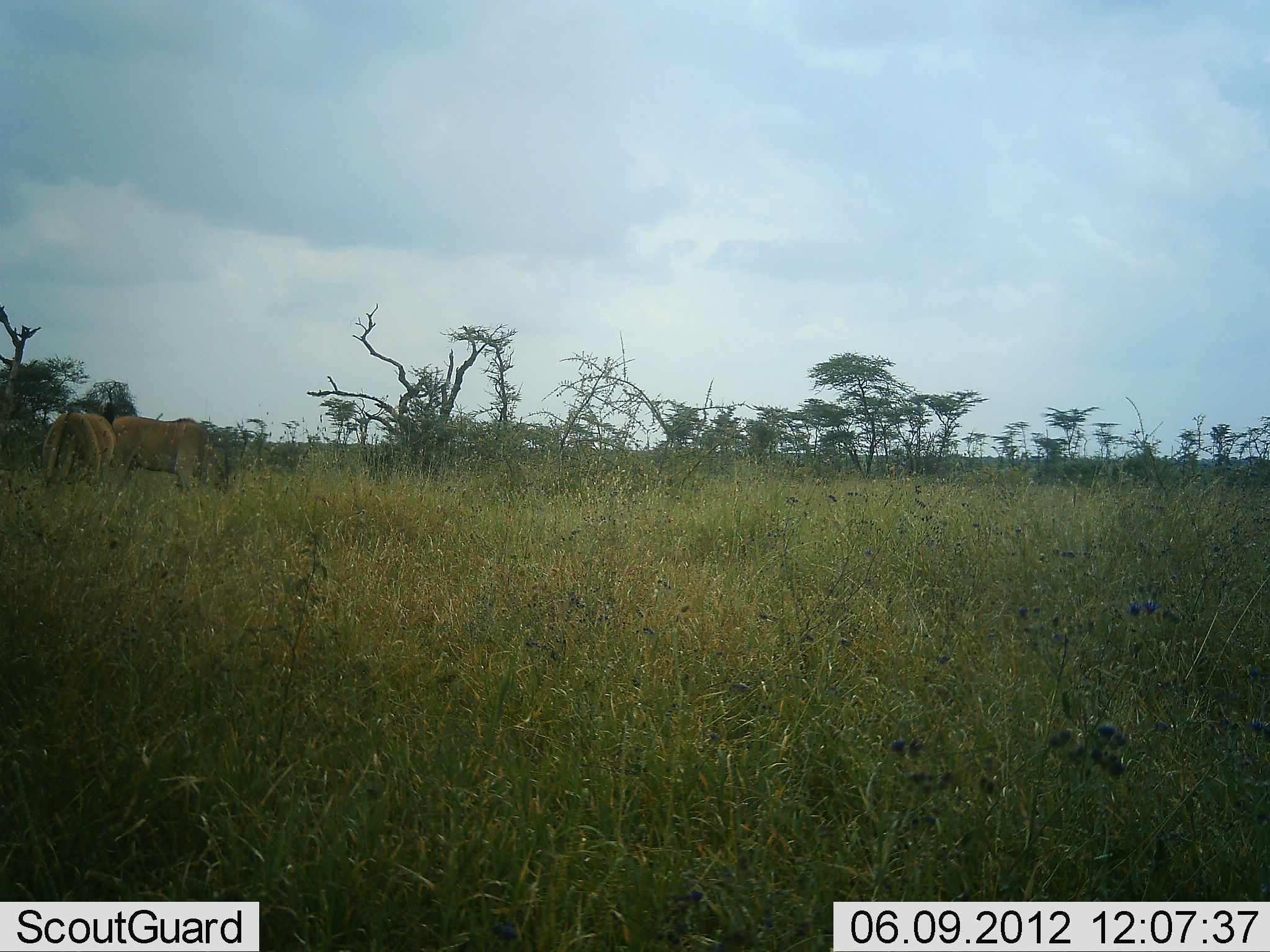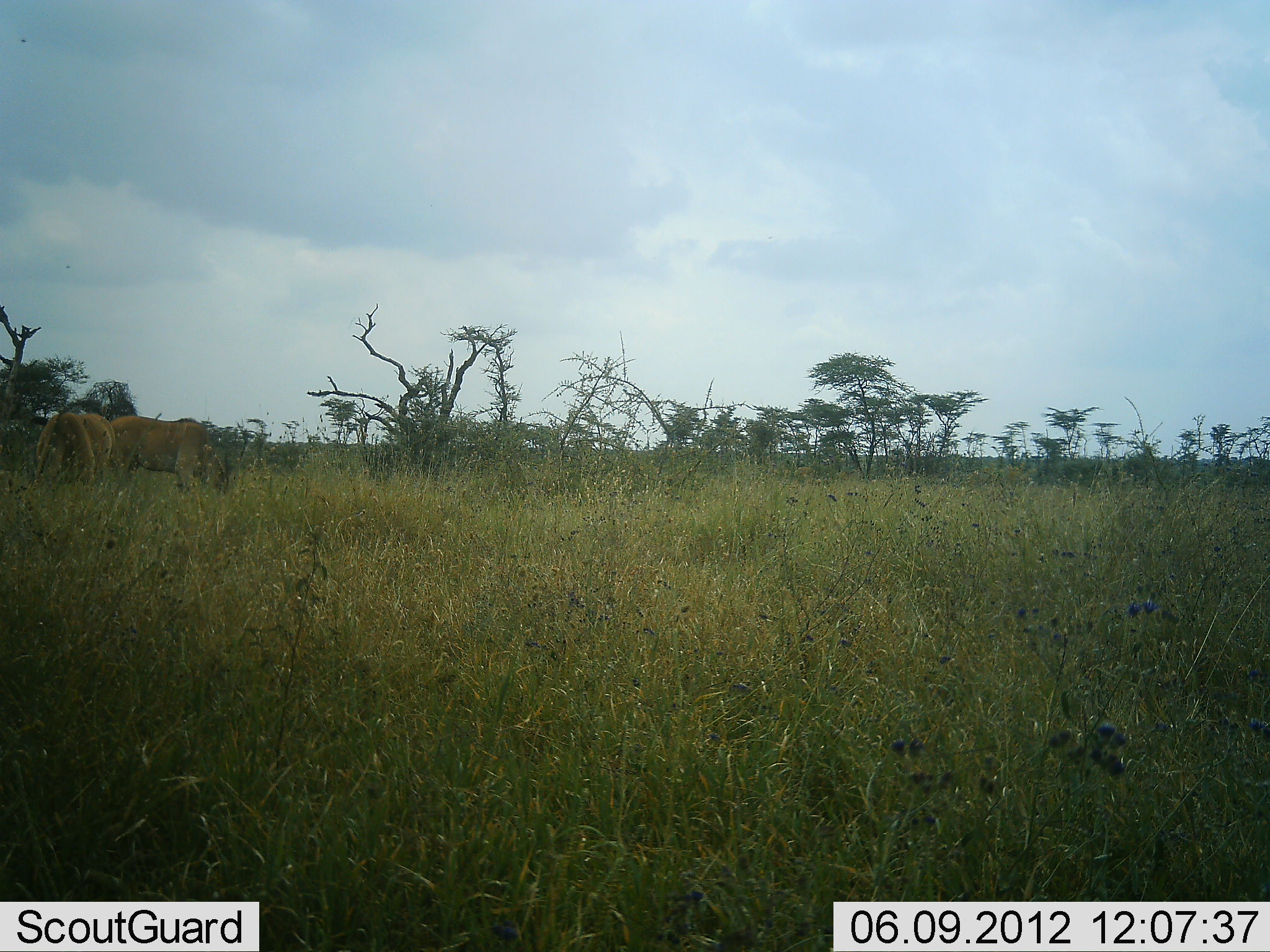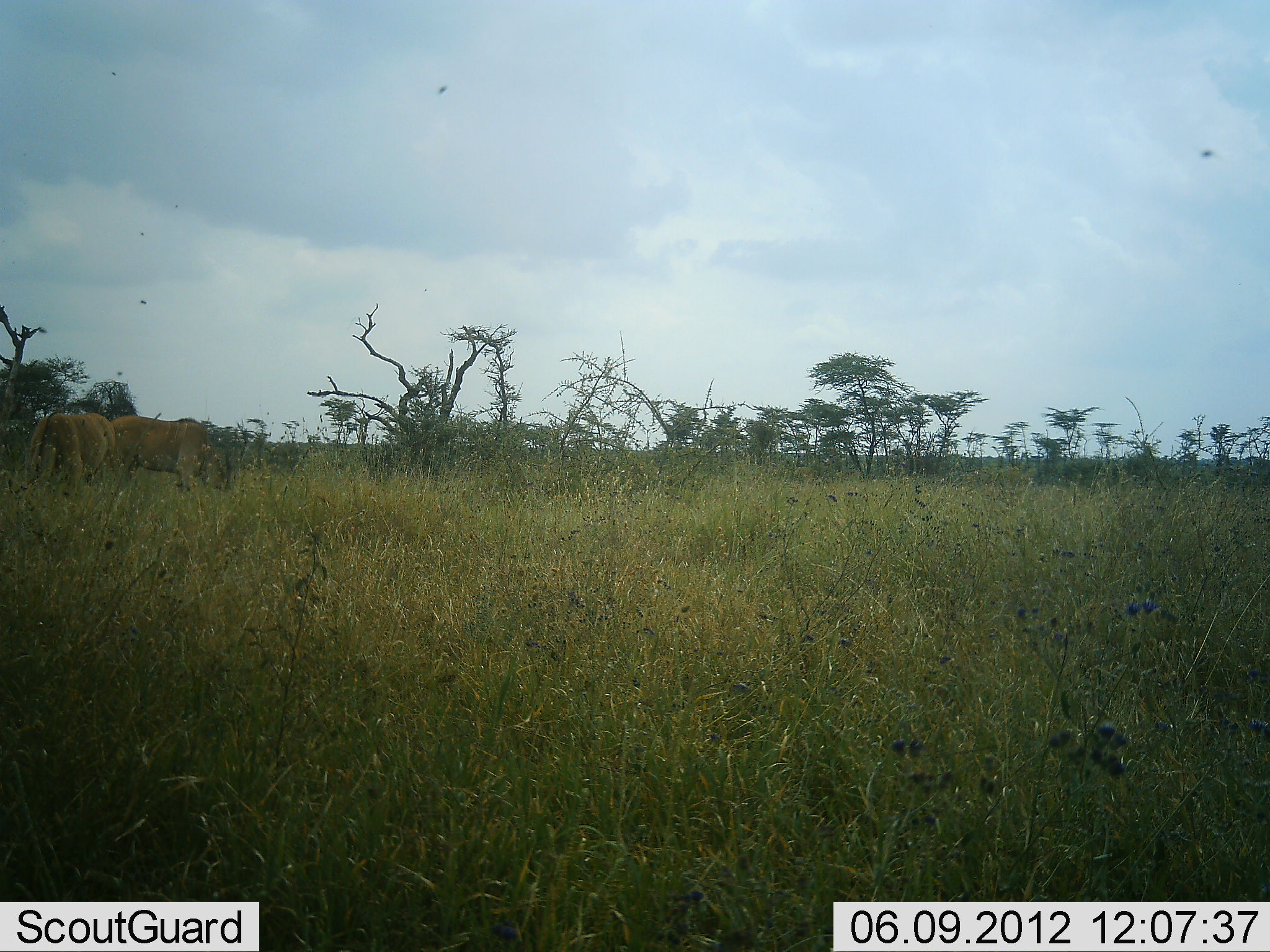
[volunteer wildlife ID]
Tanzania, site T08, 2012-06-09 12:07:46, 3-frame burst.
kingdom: Animalia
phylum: Chordata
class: Mammalia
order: Carnivora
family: Felidae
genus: Panthera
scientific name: Panthera leo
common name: lion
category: lionfemale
Lionfemale (lion) (Panthera leo), count 2. Behavior (volunteer vote fractions): standing 50%, resting 12%, moving 50%, interacting 0%. Young present (vote fraction): 0%. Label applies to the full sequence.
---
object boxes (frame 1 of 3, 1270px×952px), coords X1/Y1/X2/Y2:
animal: 112/416/223/494; 42/413/115/490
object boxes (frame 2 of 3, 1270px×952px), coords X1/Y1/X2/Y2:
animal: 110/415/223/494; 35/412/116/486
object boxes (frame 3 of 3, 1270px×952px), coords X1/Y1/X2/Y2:
animal: 111/415/225/491; 29/412/116/486